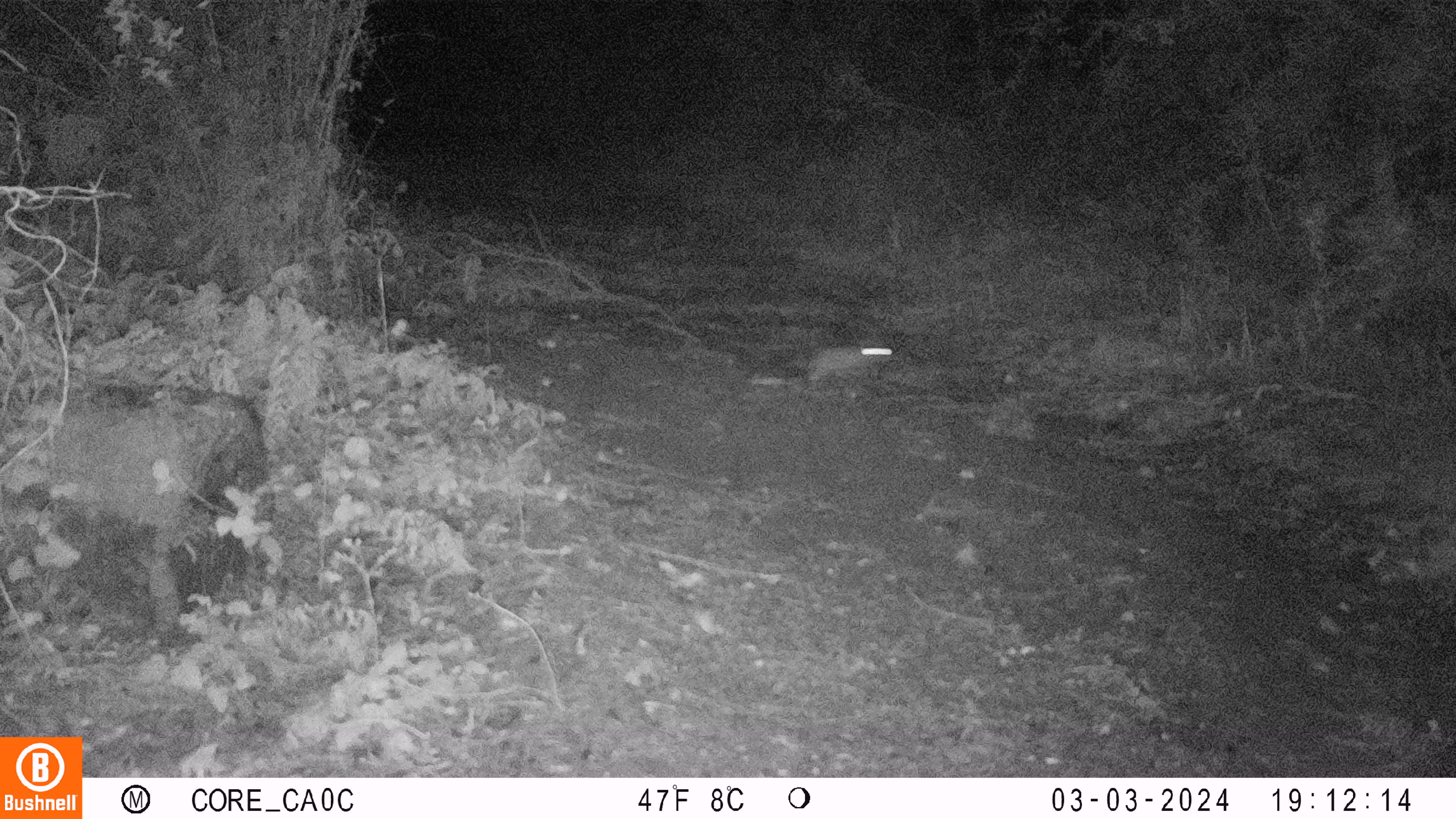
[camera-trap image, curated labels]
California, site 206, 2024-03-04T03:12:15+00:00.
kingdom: Animalia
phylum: Chordata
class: Mammalia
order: Lagomorpha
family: Leporidae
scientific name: Leporidae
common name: rabbit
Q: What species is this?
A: Rabbit (Leporidae).